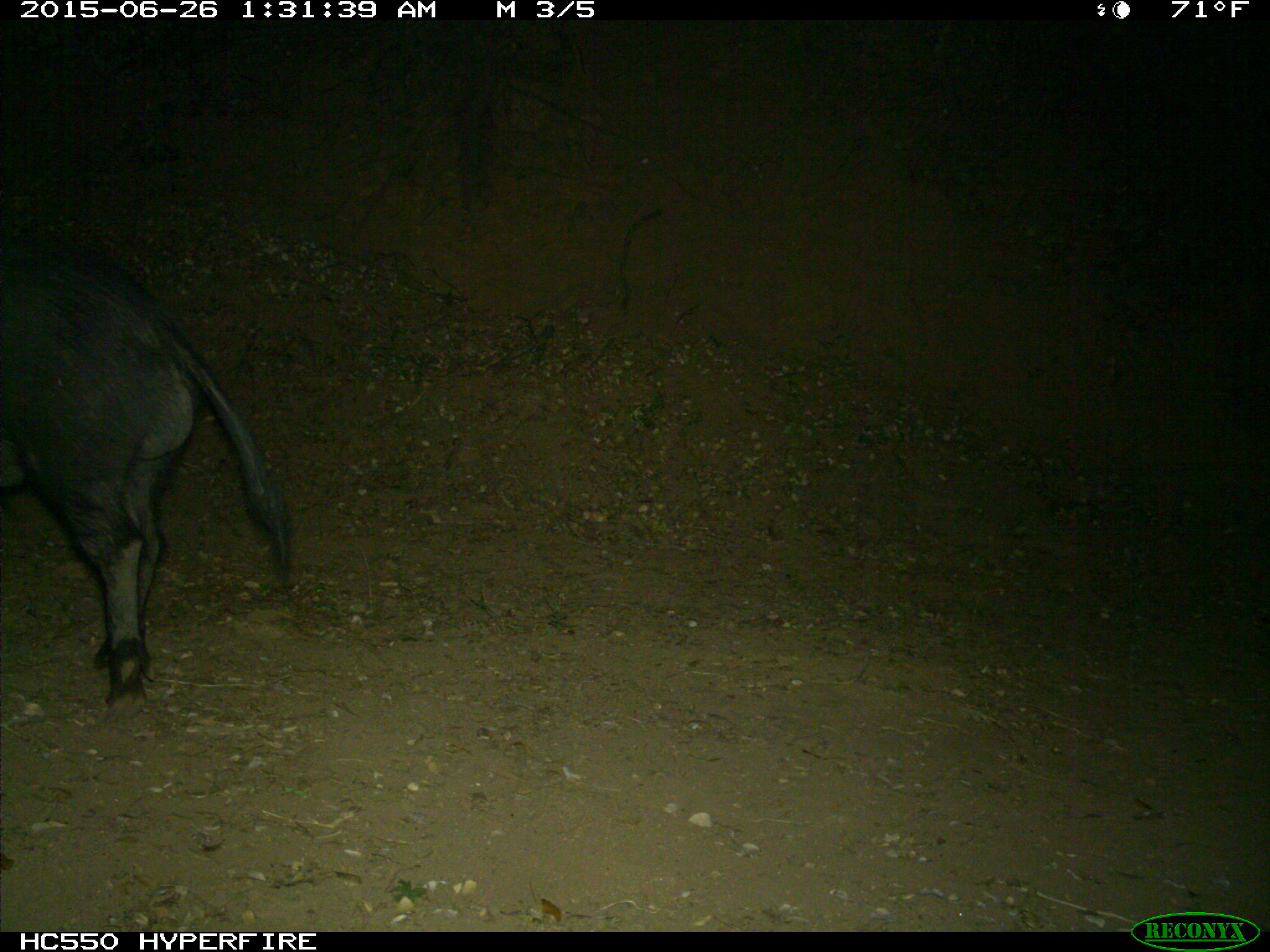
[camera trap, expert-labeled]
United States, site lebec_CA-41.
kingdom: Animalia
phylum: Chordata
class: Mammalia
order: Artiodactyla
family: Suidae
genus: Sus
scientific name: Sus scrofa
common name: wild boar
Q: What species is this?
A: Sus scrofa (wild boar).